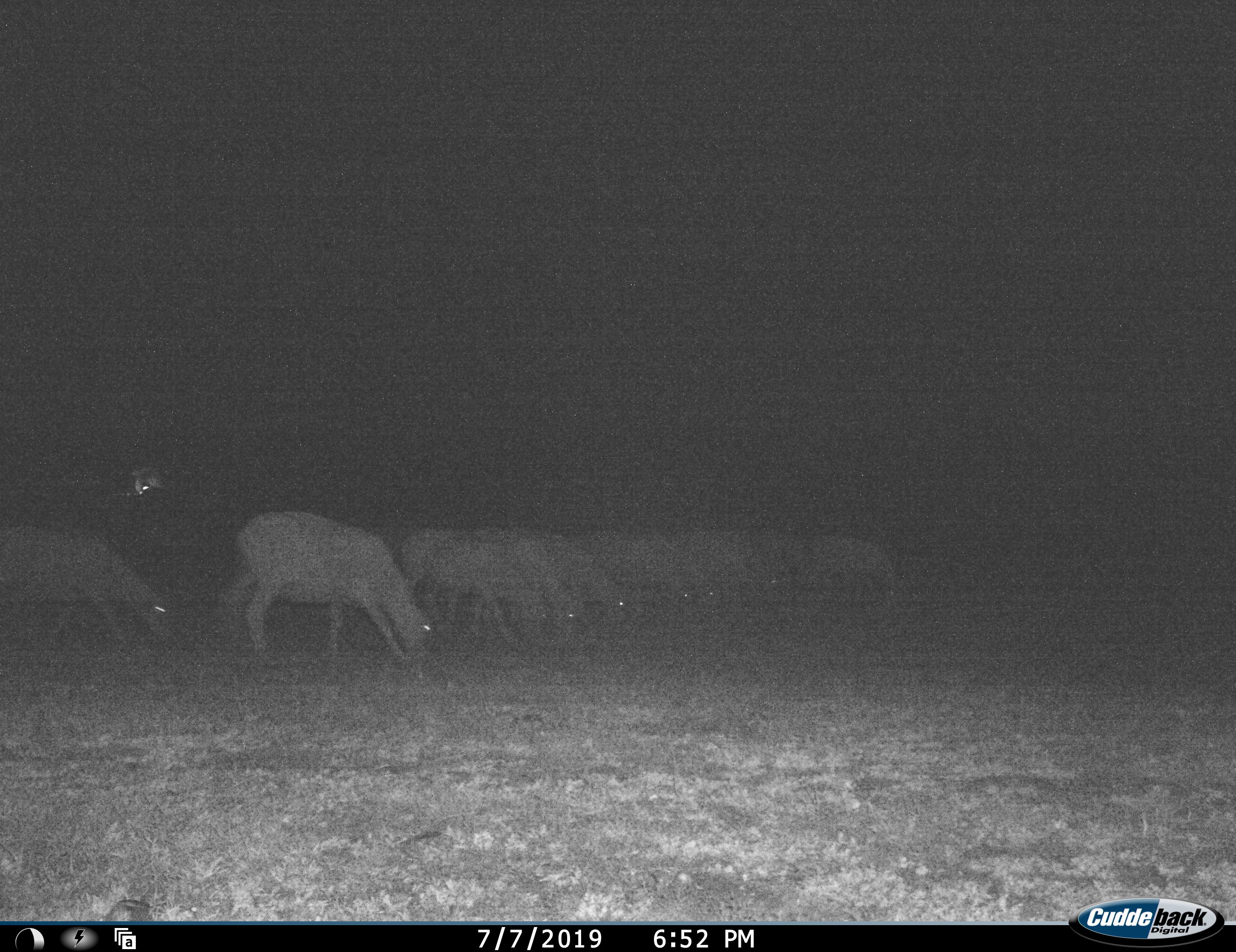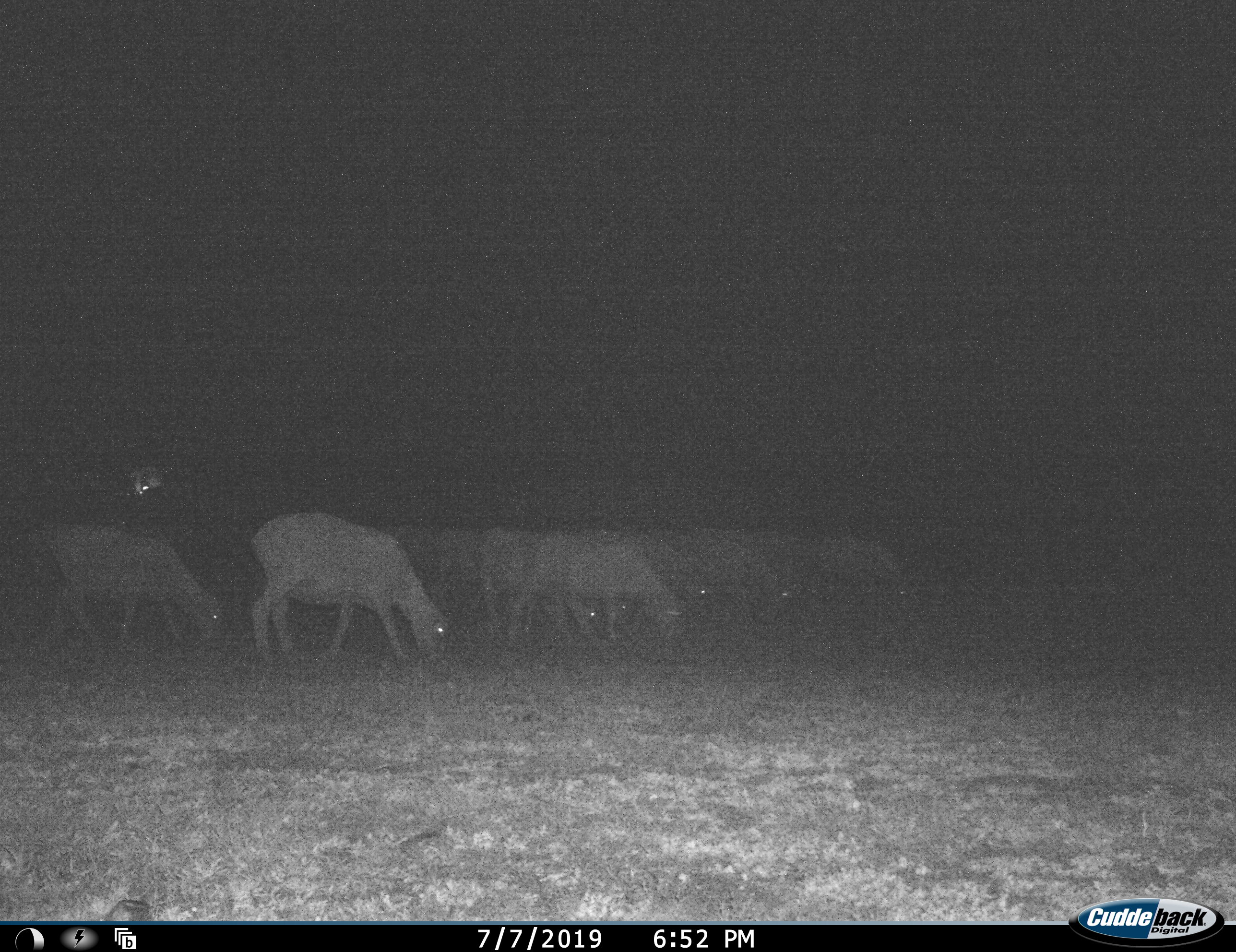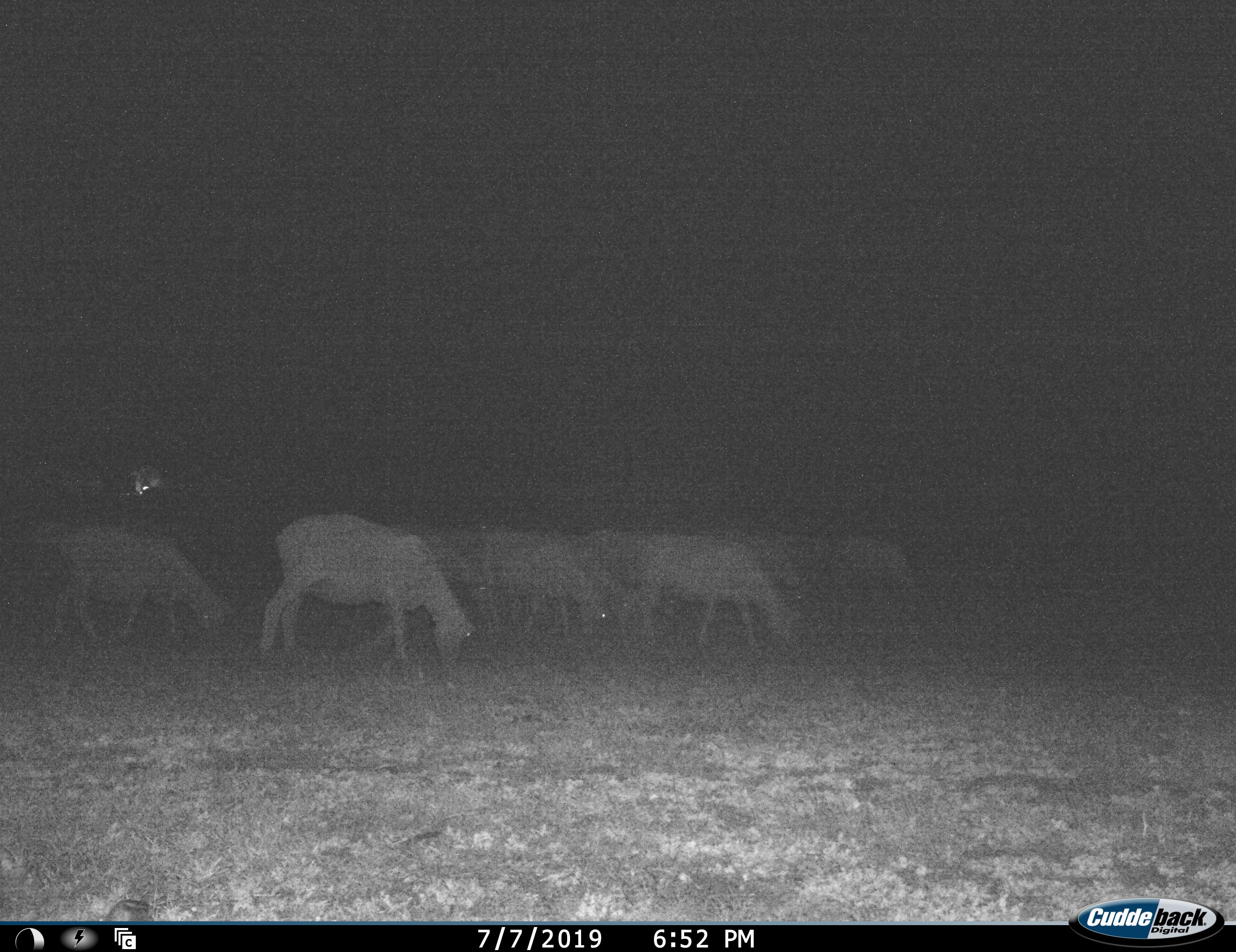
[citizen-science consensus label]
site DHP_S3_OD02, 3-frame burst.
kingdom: Animalia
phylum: Chordata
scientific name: Vertebrata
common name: domestic animal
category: domesticanimal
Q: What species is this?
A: Domesticanimal (domestic animal) (Vertebrata).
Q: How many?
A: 11-50.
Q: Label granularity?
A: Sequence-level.